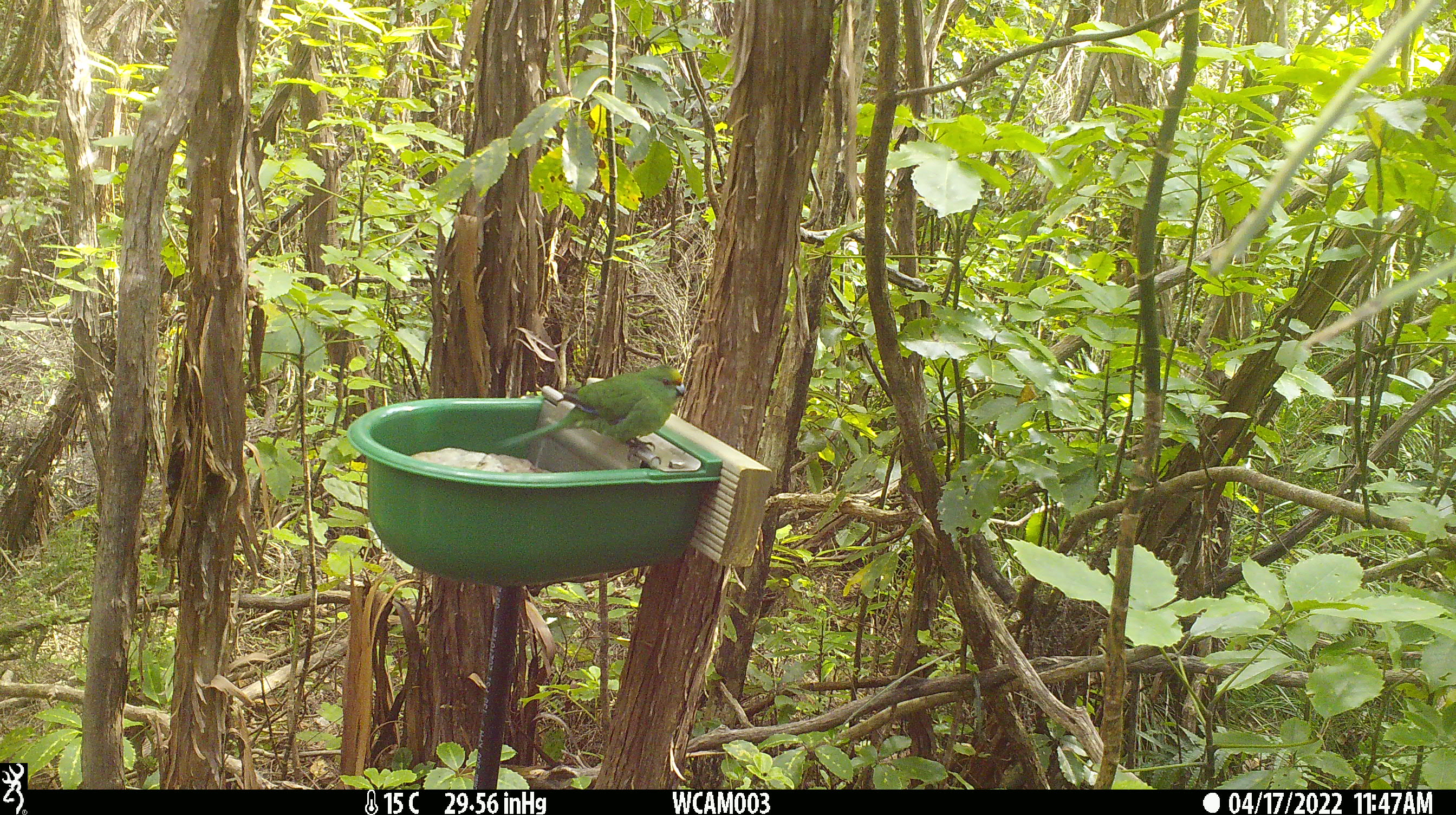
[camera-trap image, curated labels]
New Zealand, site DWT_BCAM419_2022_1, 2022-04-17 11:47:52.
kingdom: Animalia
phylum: Chordata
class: Aves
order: Psittaciformes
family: Psittaculidae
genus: Cyanoramphus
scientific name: Cyanoramphus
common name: parakeet